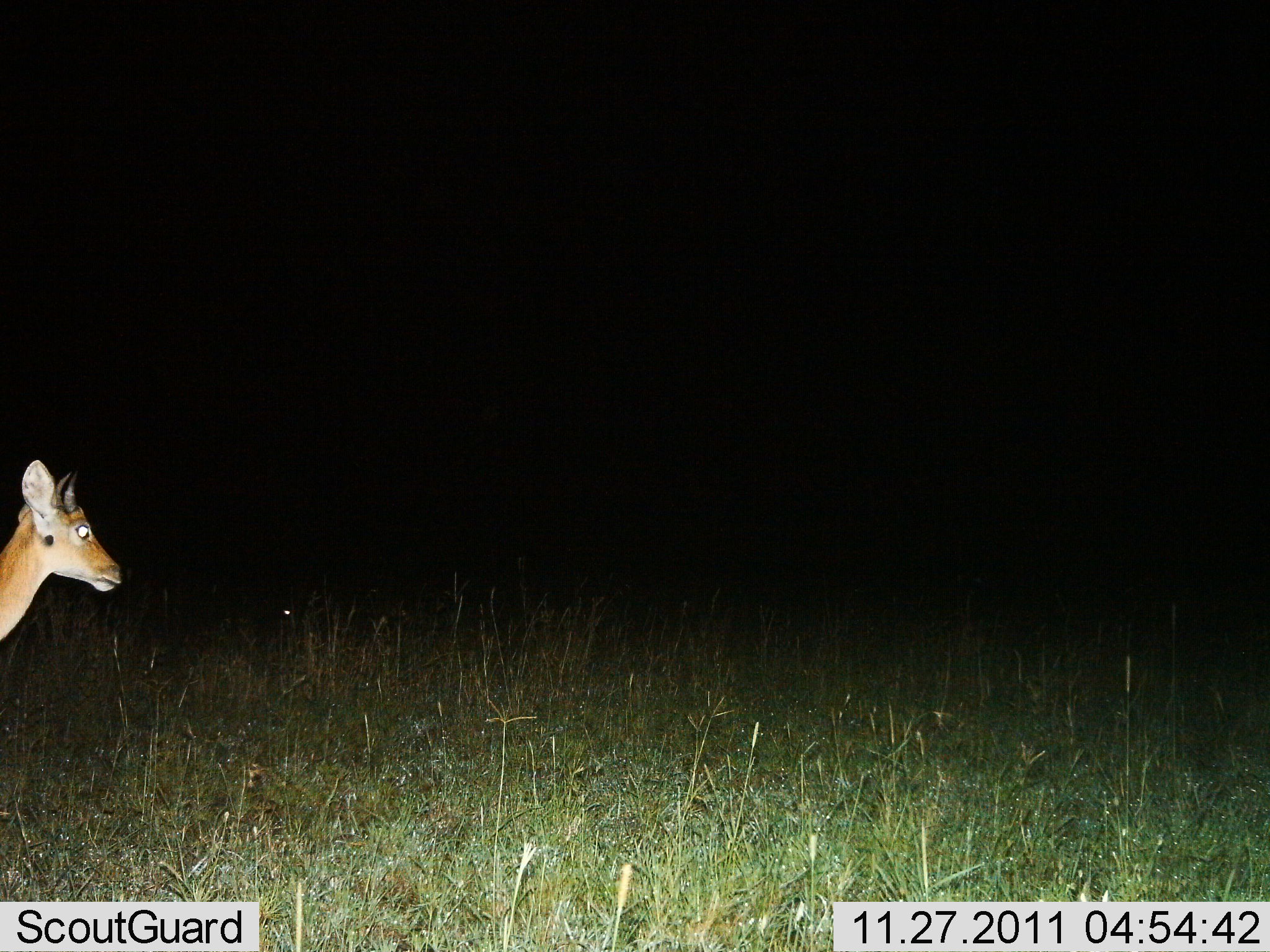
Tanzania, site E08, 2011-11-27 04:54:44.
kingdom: Animalia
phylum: Chordata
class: Mammalia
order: Artiodactyla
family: Bovidae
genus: Redunca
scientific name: Redunca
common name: reedbuck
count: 1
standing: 100%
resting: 0%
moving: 0%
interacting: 0%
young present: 0%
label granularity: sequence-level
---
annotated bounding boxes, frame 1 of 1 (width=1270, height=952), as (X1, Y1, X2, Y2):
animal: (0, 460, 122, 643)